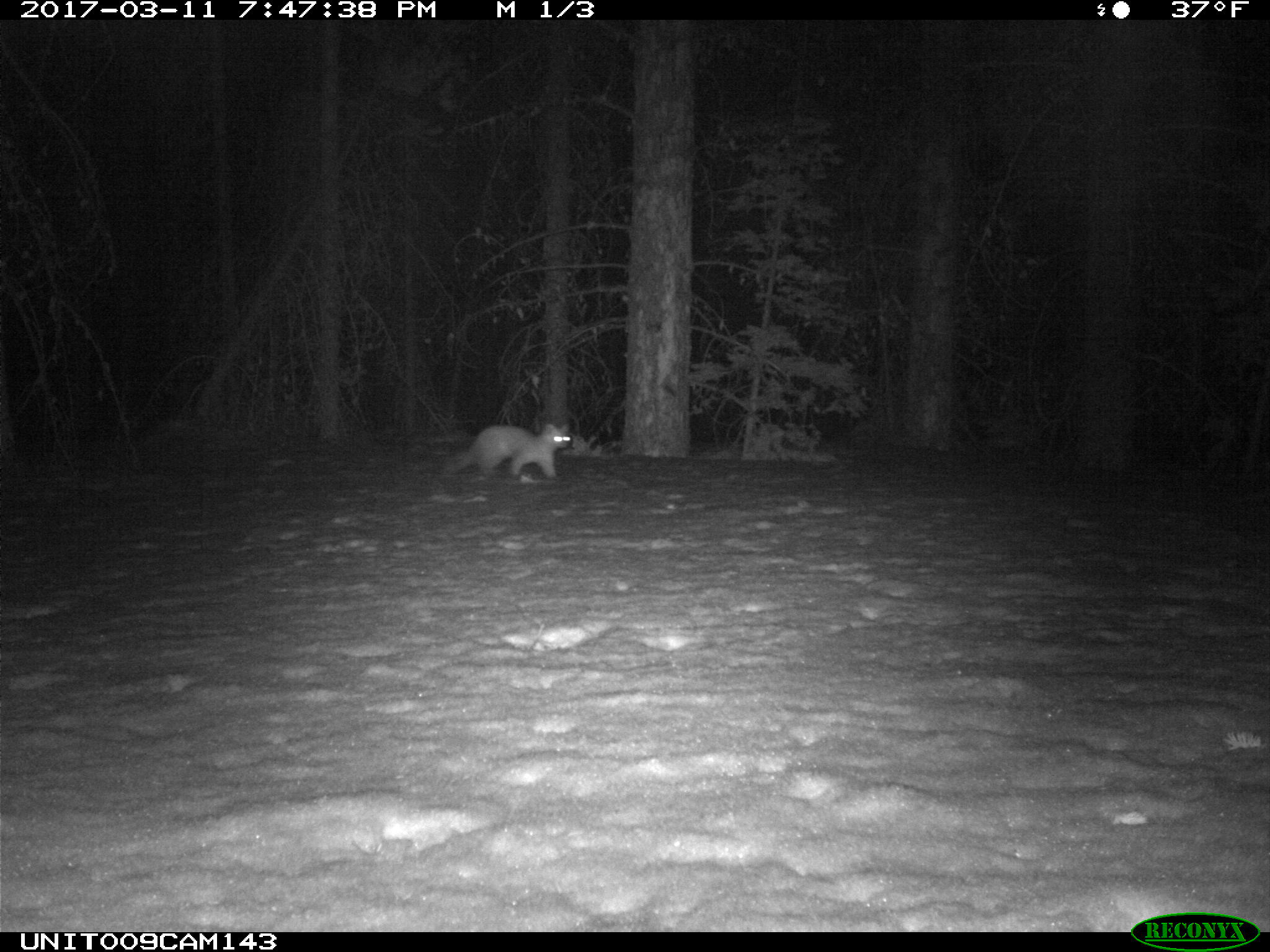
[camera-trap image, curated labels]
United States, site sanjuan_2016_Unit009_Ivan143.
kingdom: Animalia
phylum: Chordata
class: Mammalia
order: Carnivora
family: Mustelidae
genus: Martes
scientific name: Martes americana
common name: american marten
Martes americana (american marten).